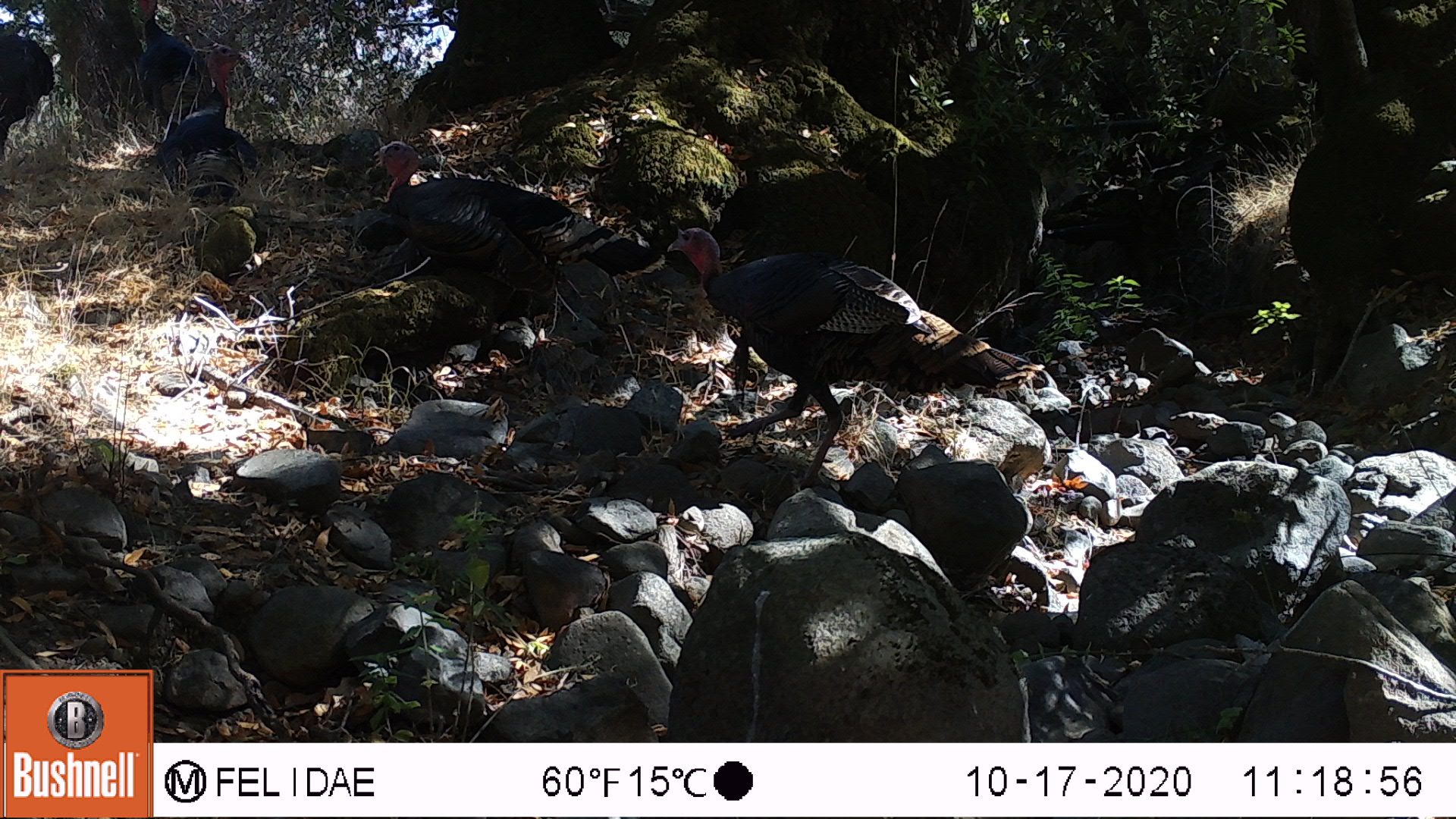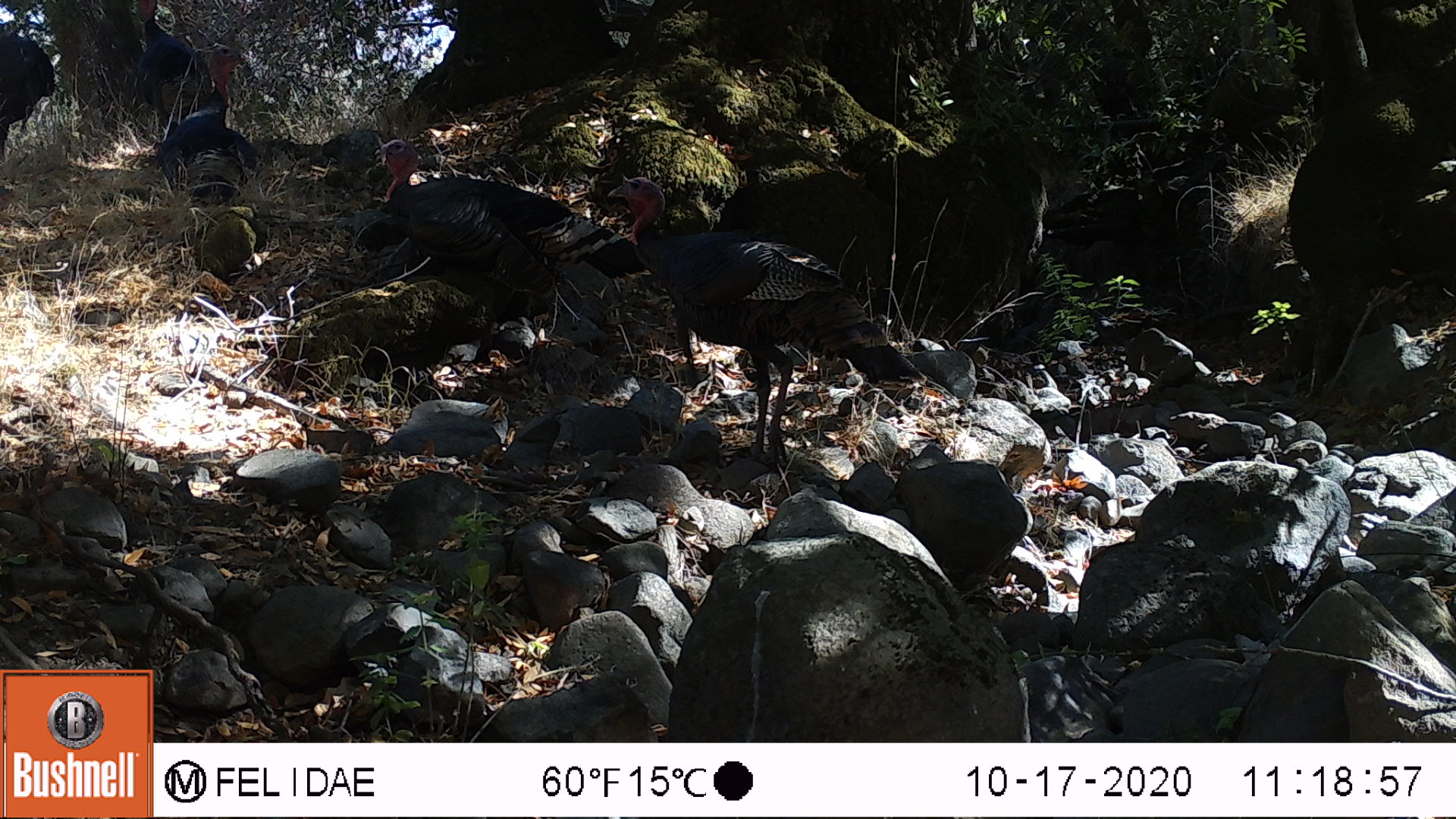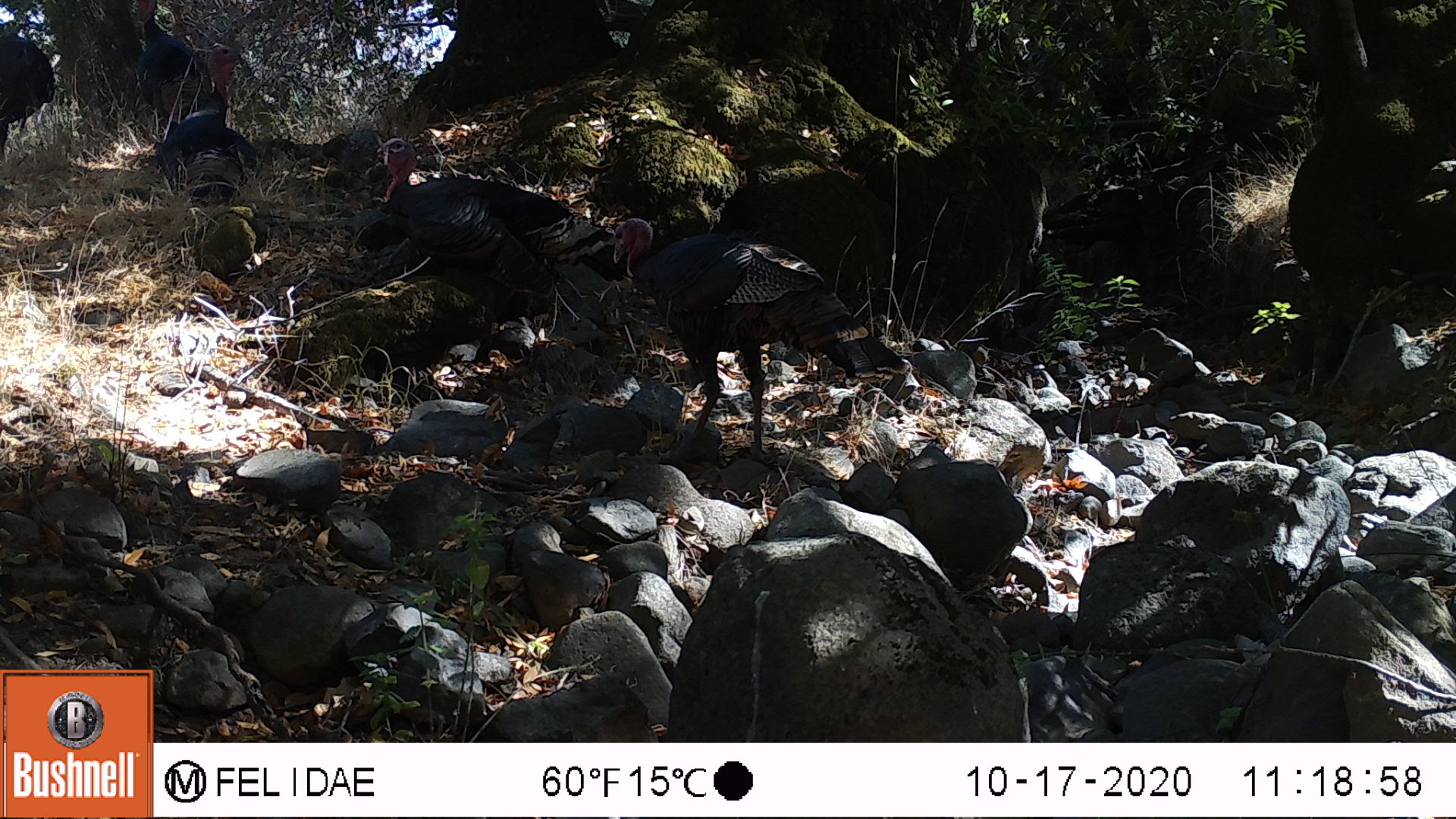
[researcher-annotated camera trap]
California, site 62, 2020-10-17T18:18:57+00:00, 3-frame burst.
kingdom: Animalia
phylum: Chordata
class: Aves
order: Cathartiformes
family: Cathartidae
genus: Cathartes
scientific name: Cathartes aura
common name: turkey vulture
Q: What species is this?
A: Turkey vulture (Cathartes aura).